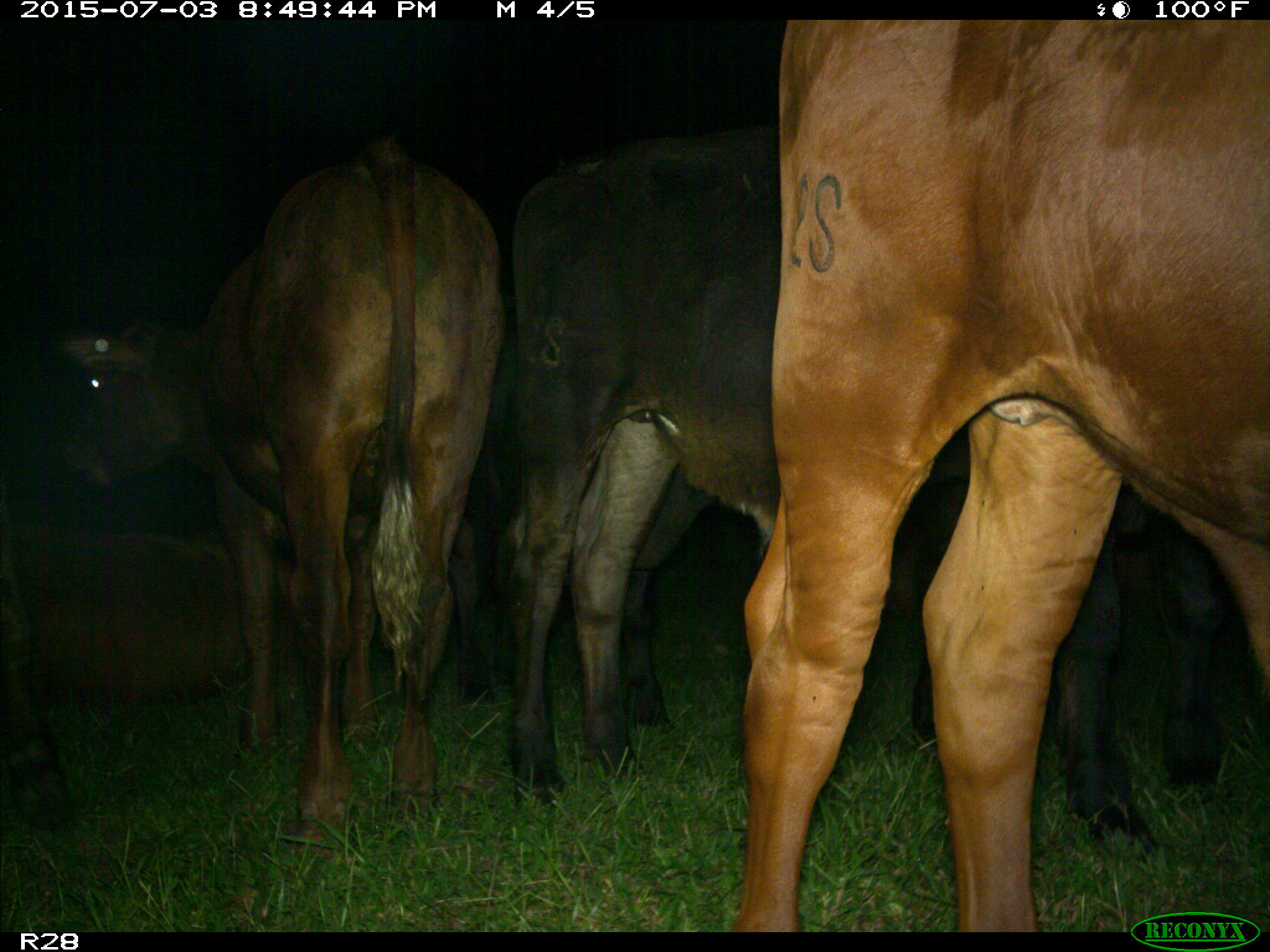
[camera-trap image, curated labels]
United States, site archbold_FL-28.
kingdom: Animalia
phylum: Chordata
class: Mammalia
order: Artiodactyla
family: Bovidae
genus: Bos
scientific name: Bos taurus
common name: domestic cow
Bos taurus (domestic cow).